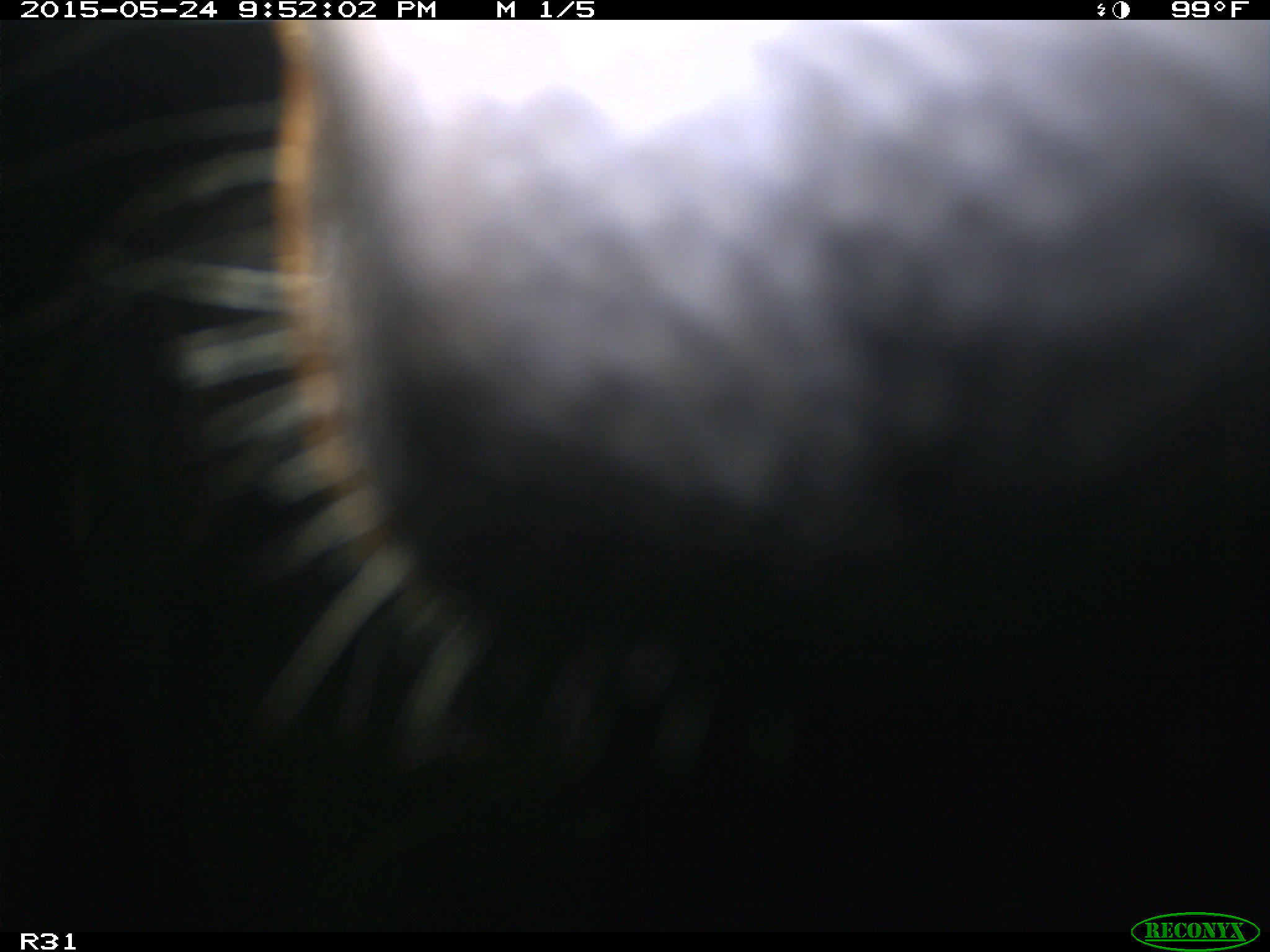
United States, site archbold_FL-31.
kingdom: Animalia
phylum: Chordata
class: Mammalia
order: Artiodactyla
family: Bovidae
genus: Bos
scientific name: Bos taurus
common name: domestic cow